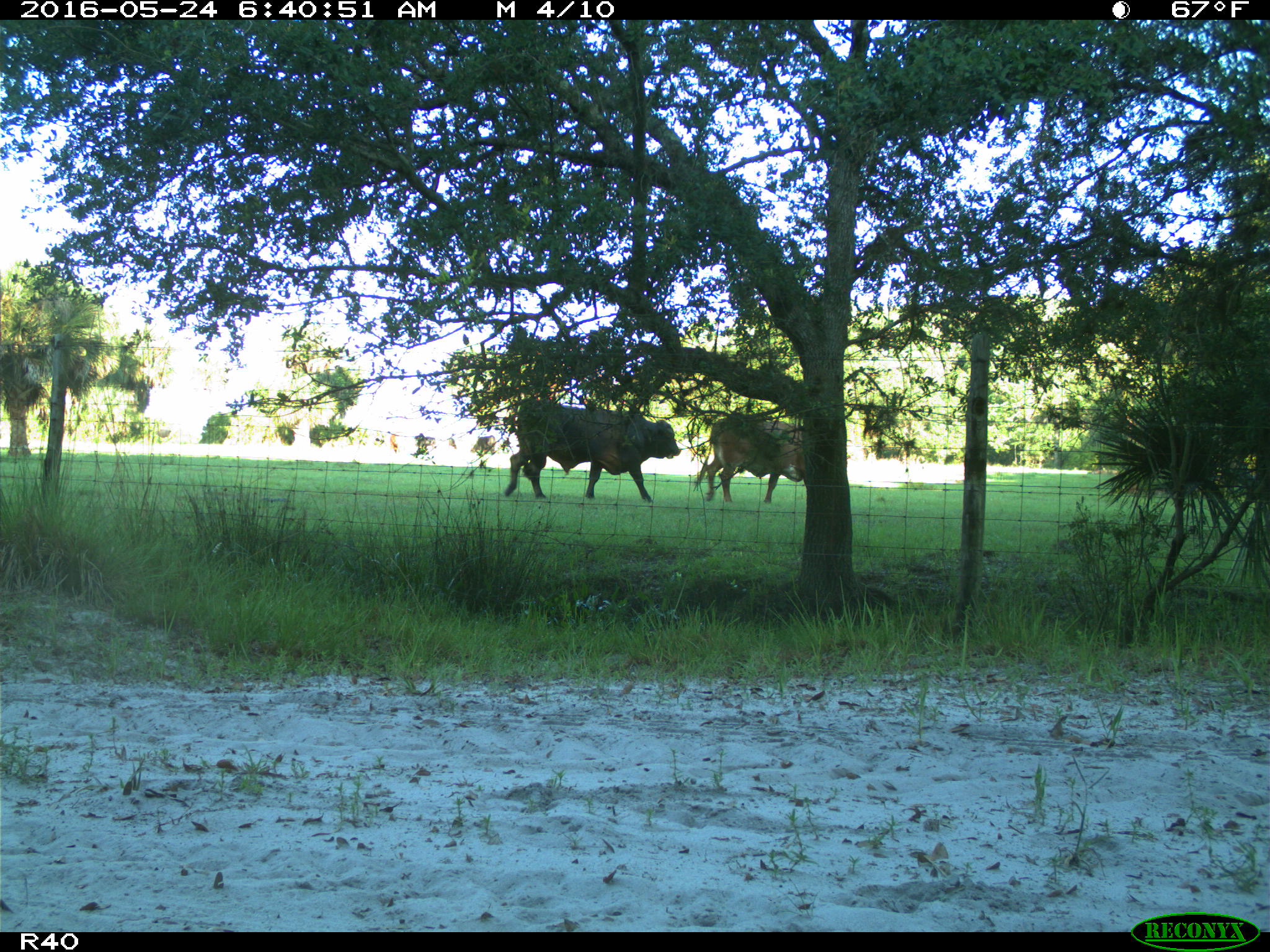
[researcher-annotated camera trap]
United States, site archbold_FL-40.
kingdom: Animalia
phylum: Chordata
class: Mammalia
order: Artiodactyla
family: Bovidae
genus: Bos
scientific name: Bos taurus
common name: domestic cow